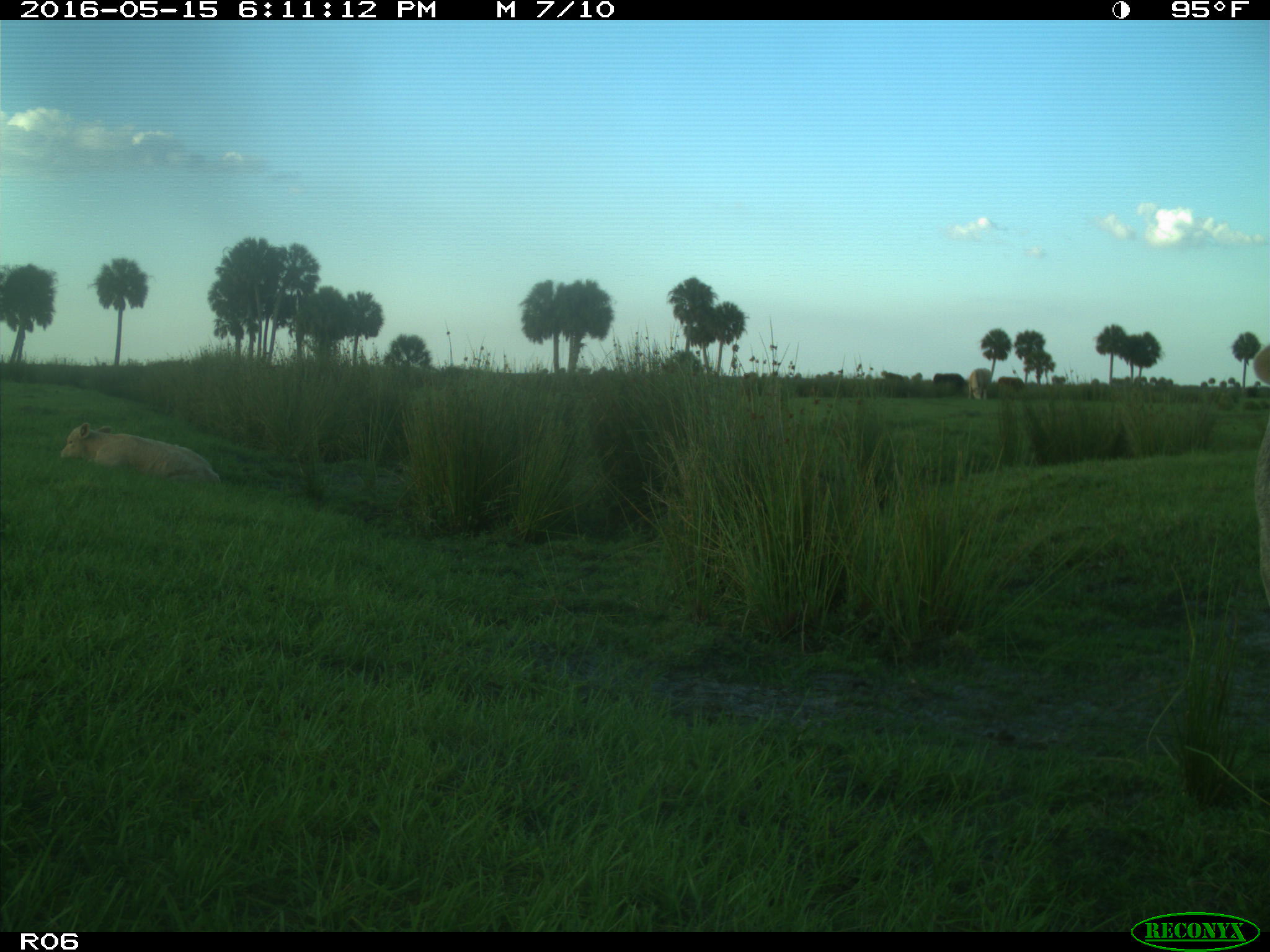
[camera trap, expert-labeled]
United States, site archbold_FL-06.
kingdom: Animalia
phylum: Chordata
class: Mammalia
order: Artiodactyla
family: Bovidae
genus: Bos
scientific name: Bos taurus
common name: domestic cow